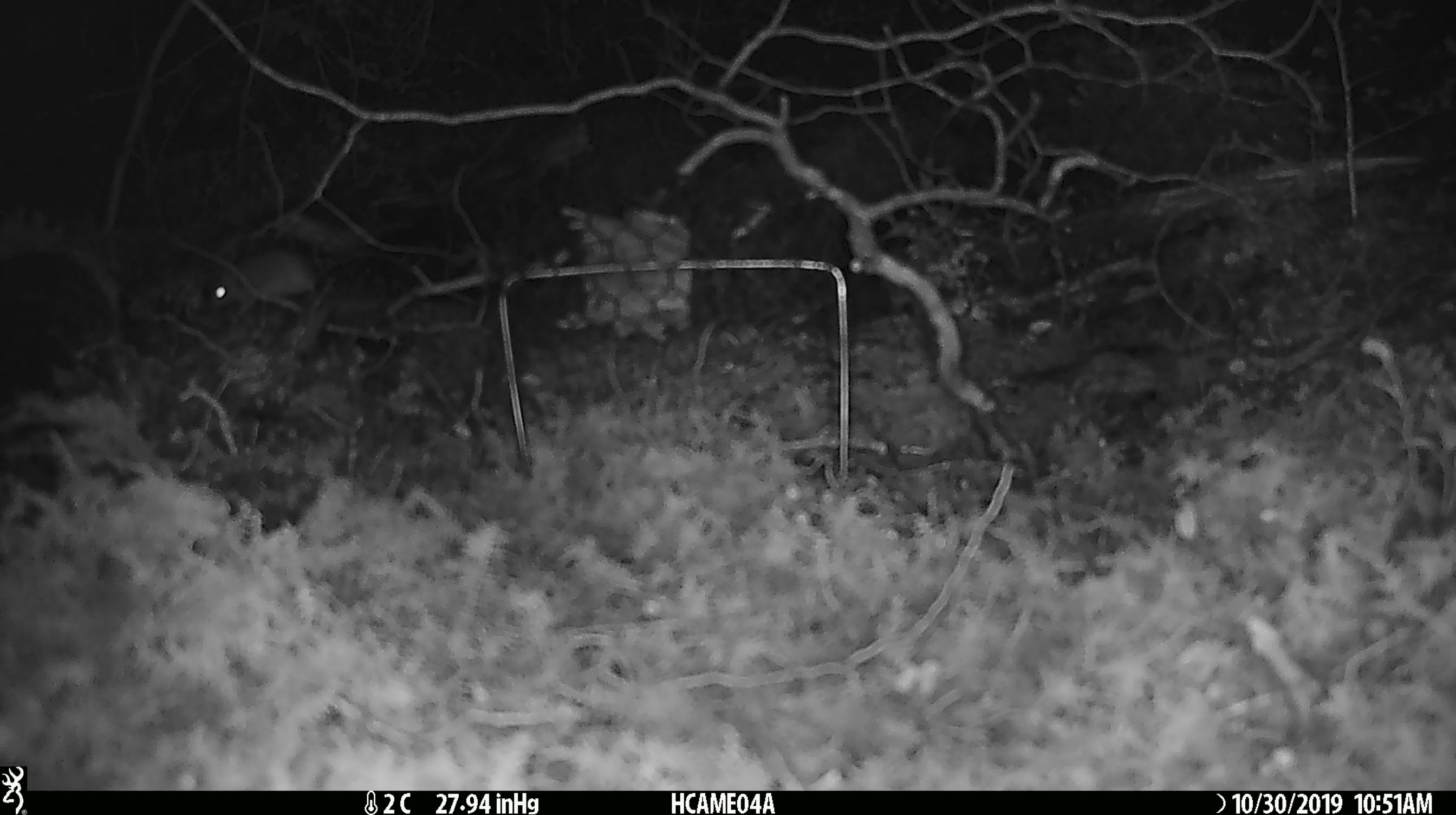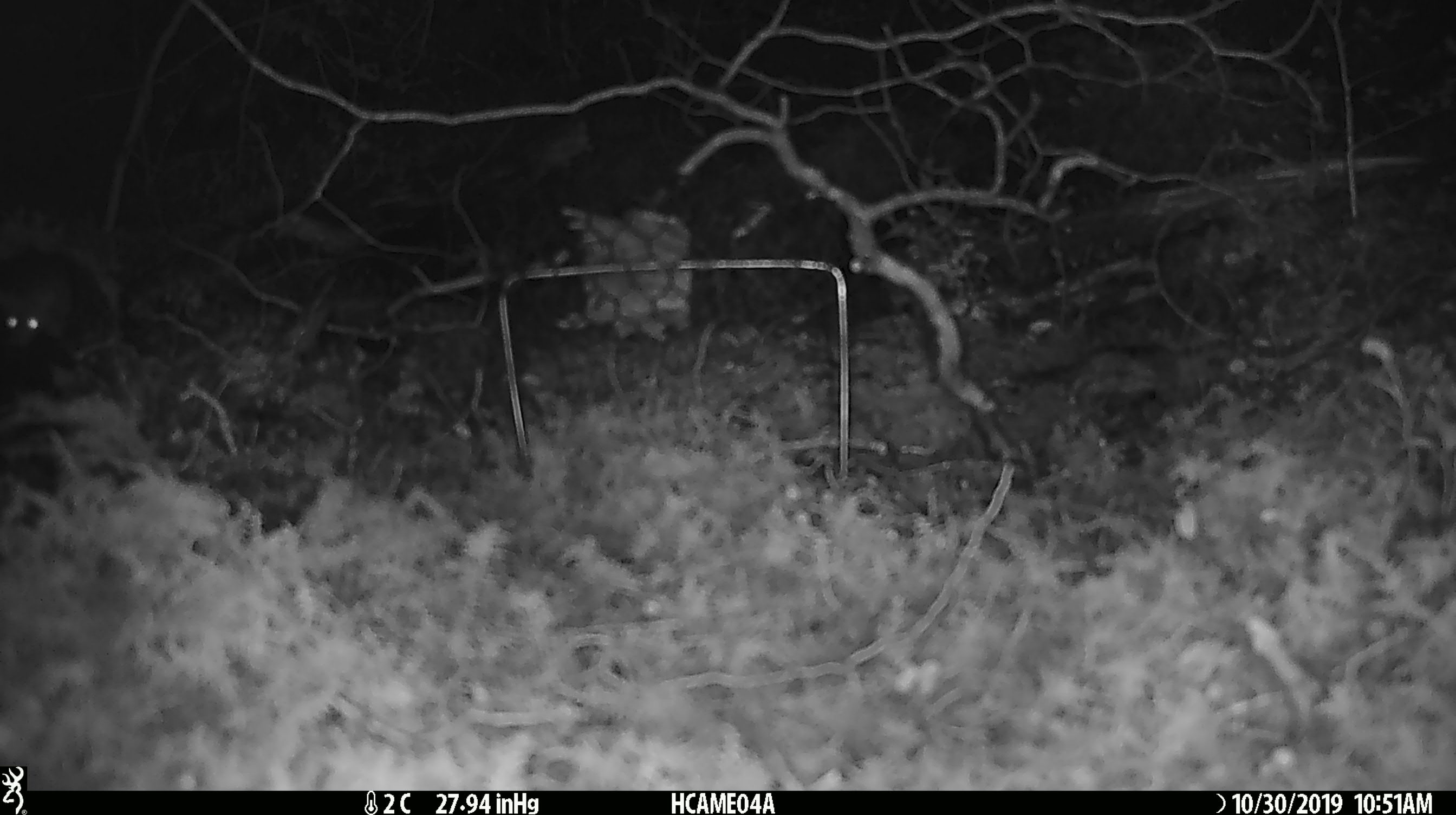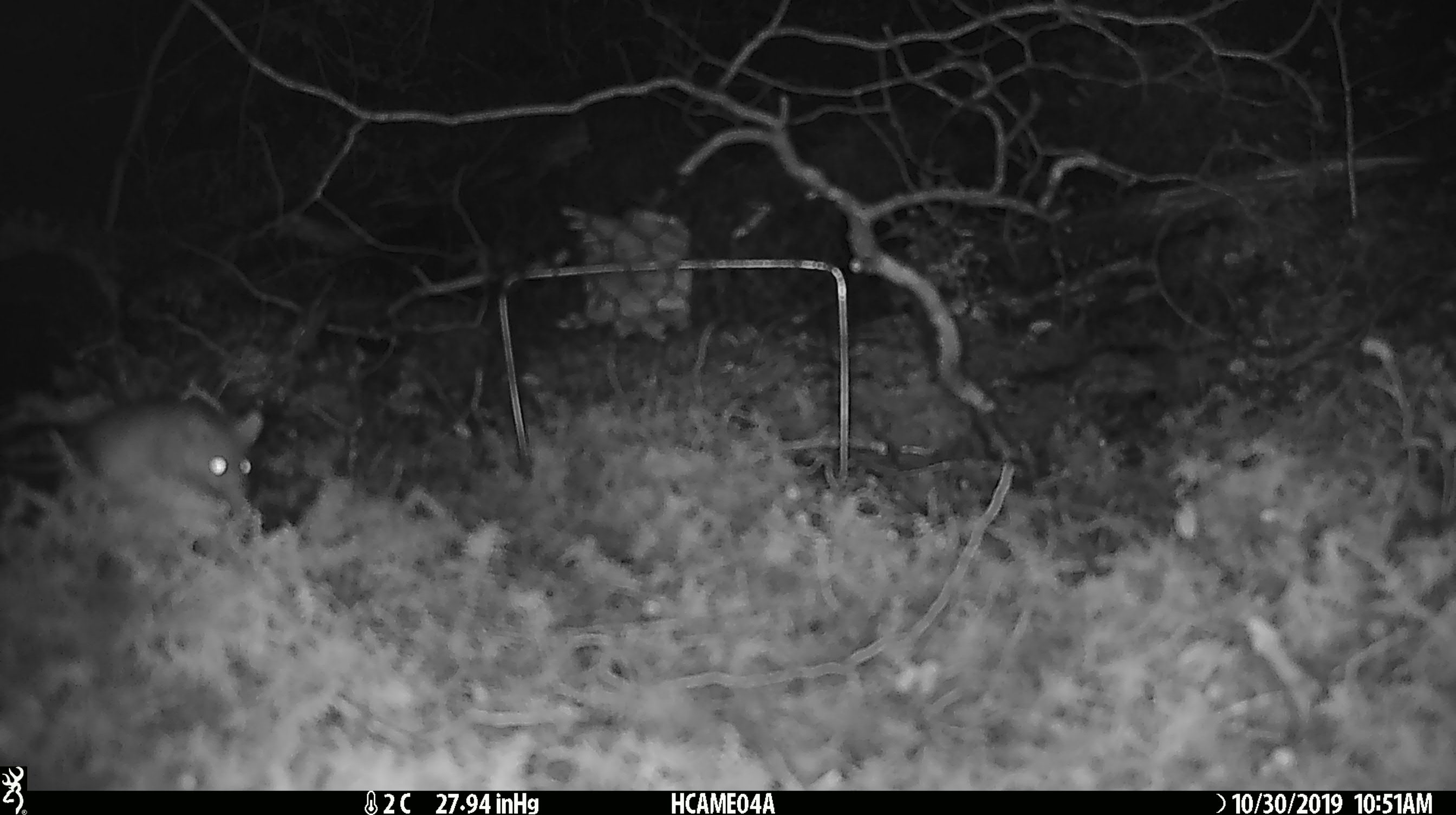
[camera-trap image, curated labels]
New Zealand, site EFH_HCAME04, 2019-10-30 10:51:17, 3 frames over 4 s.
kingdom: Animalia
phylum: Chordata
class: Mammalia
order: Rodentia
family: Muridae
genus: Mus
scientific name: Mus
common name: mouse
Mouse (Mus).